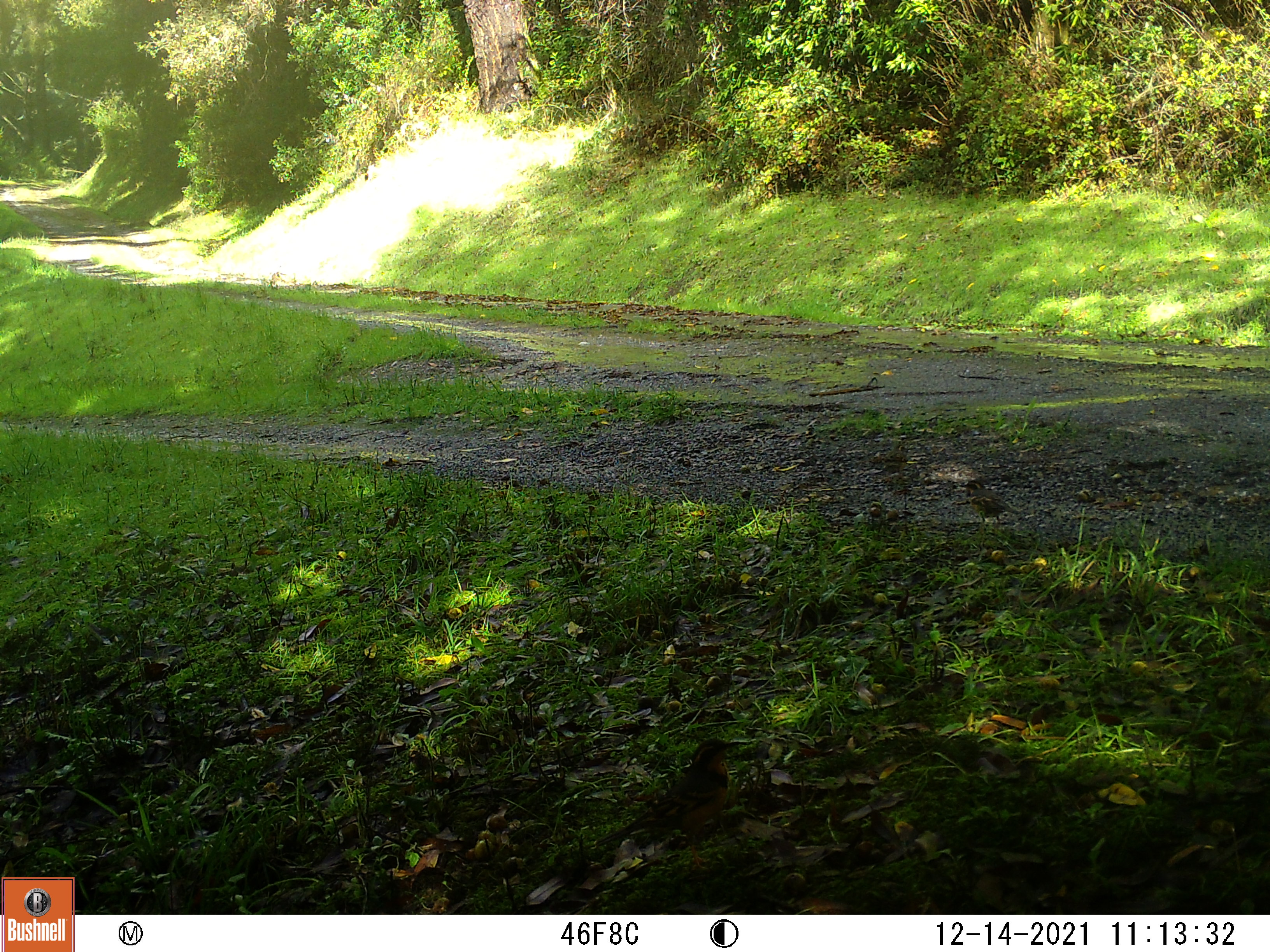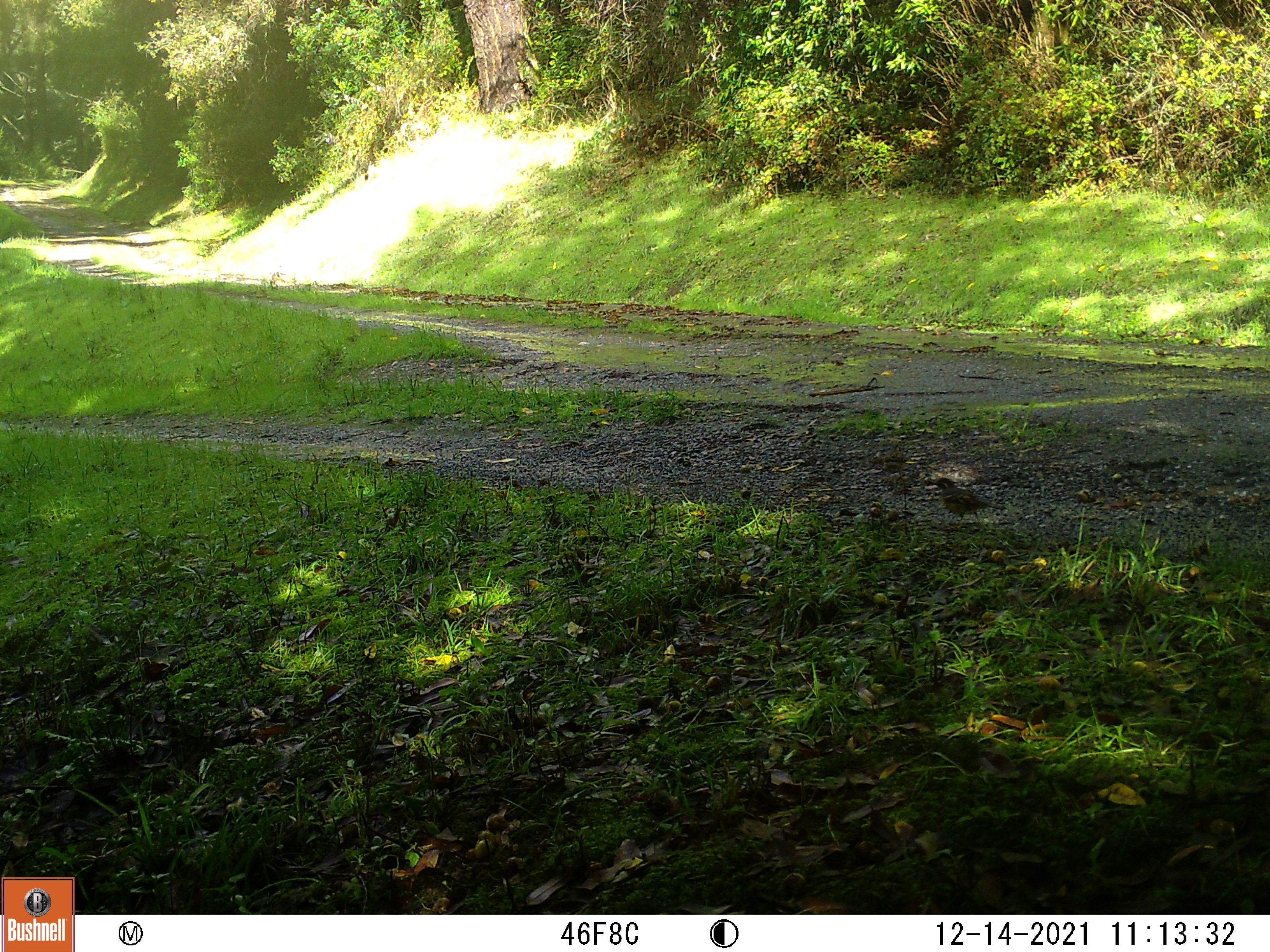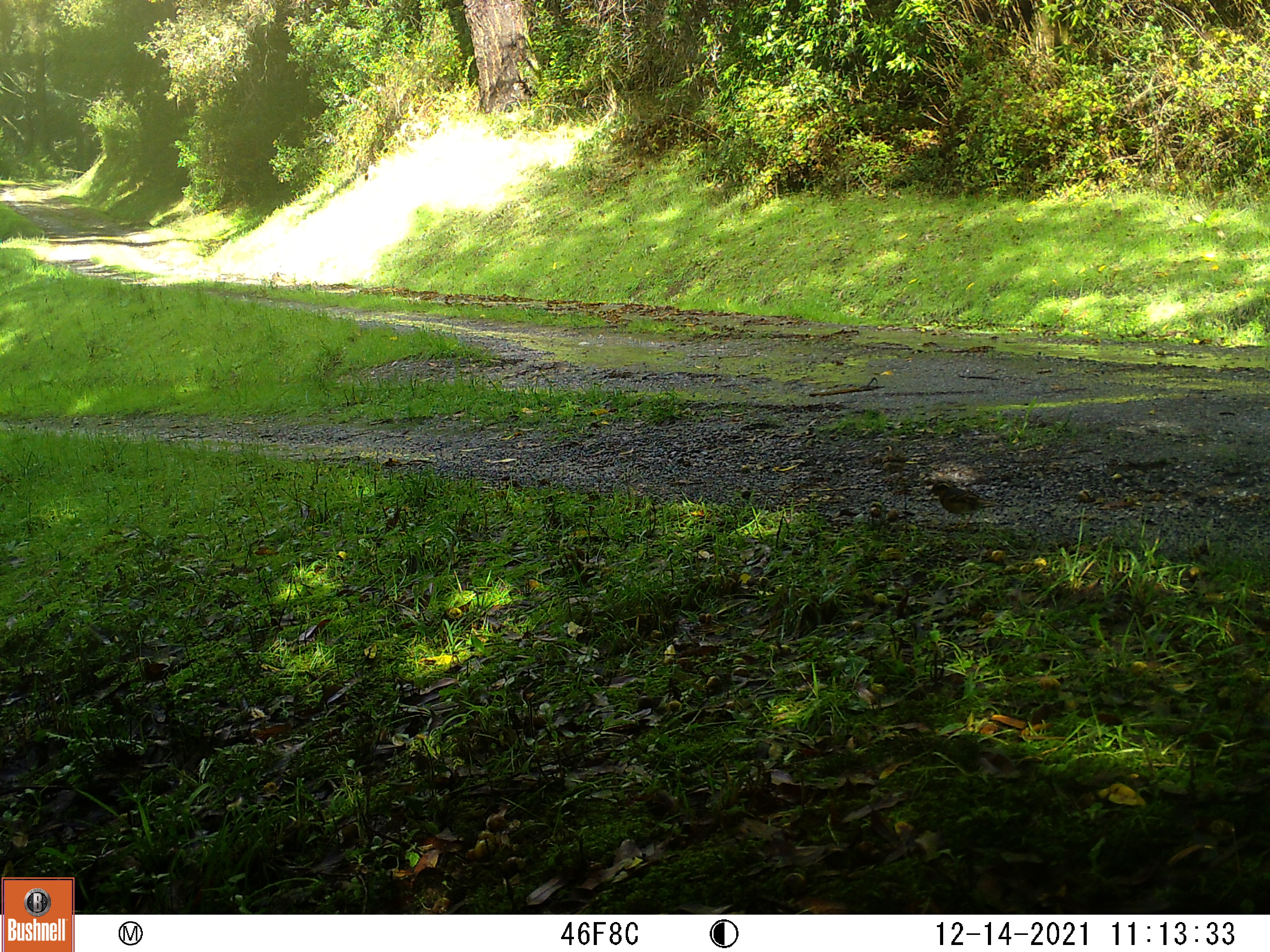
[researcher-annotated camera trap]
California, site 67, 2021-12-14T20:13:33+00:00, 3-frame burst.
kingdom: Animalia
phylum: Chordata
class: Aves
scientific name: Aves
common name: bird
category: unknown bird